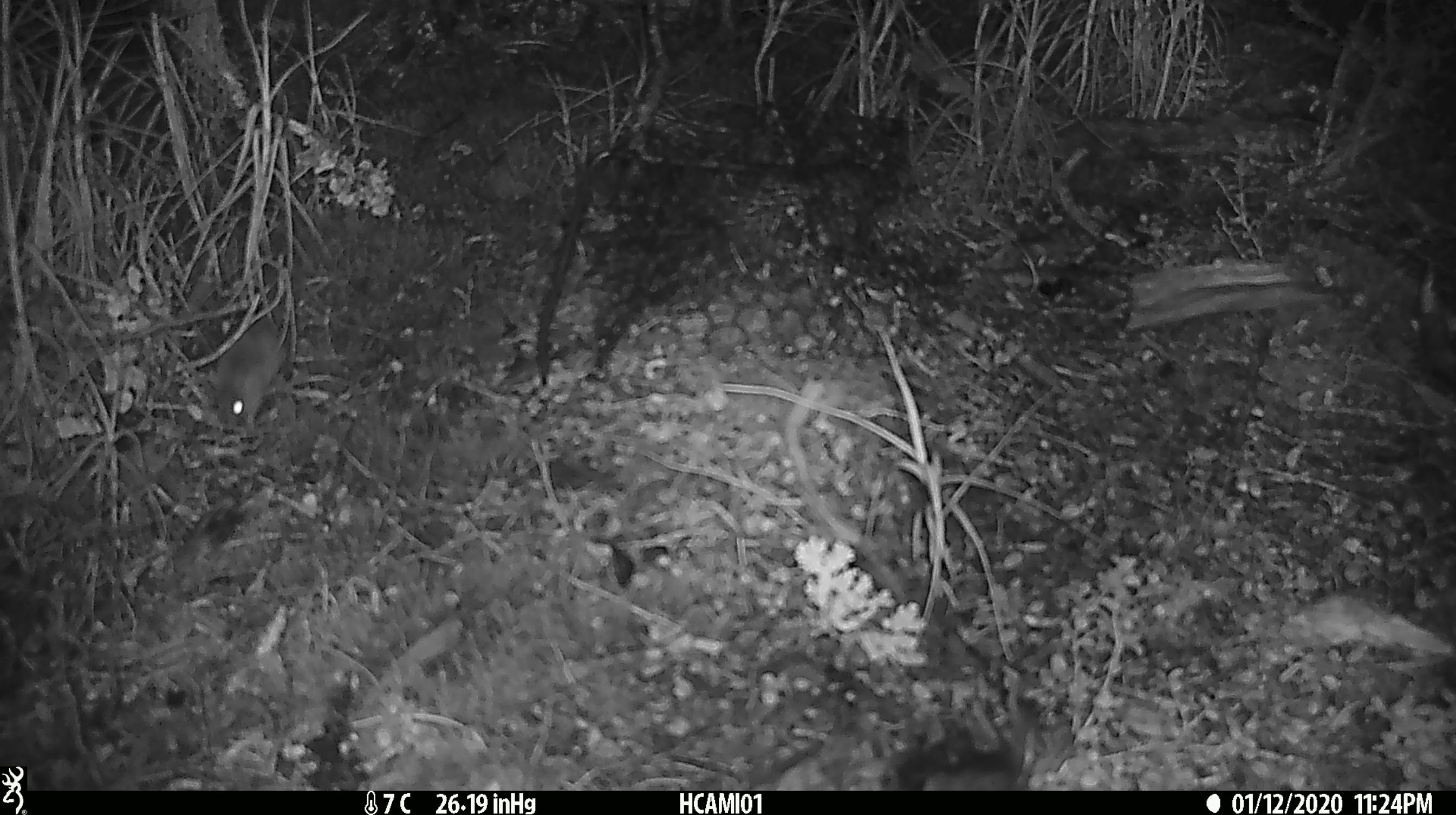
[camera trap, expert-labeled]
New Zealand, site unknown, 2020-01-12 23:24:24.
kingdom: Animalia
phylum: Chordata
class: Mammalia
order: Rodentia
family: Muridae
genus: Mus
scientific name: Mus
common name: mouse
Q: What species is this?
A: Mouse (Mus).